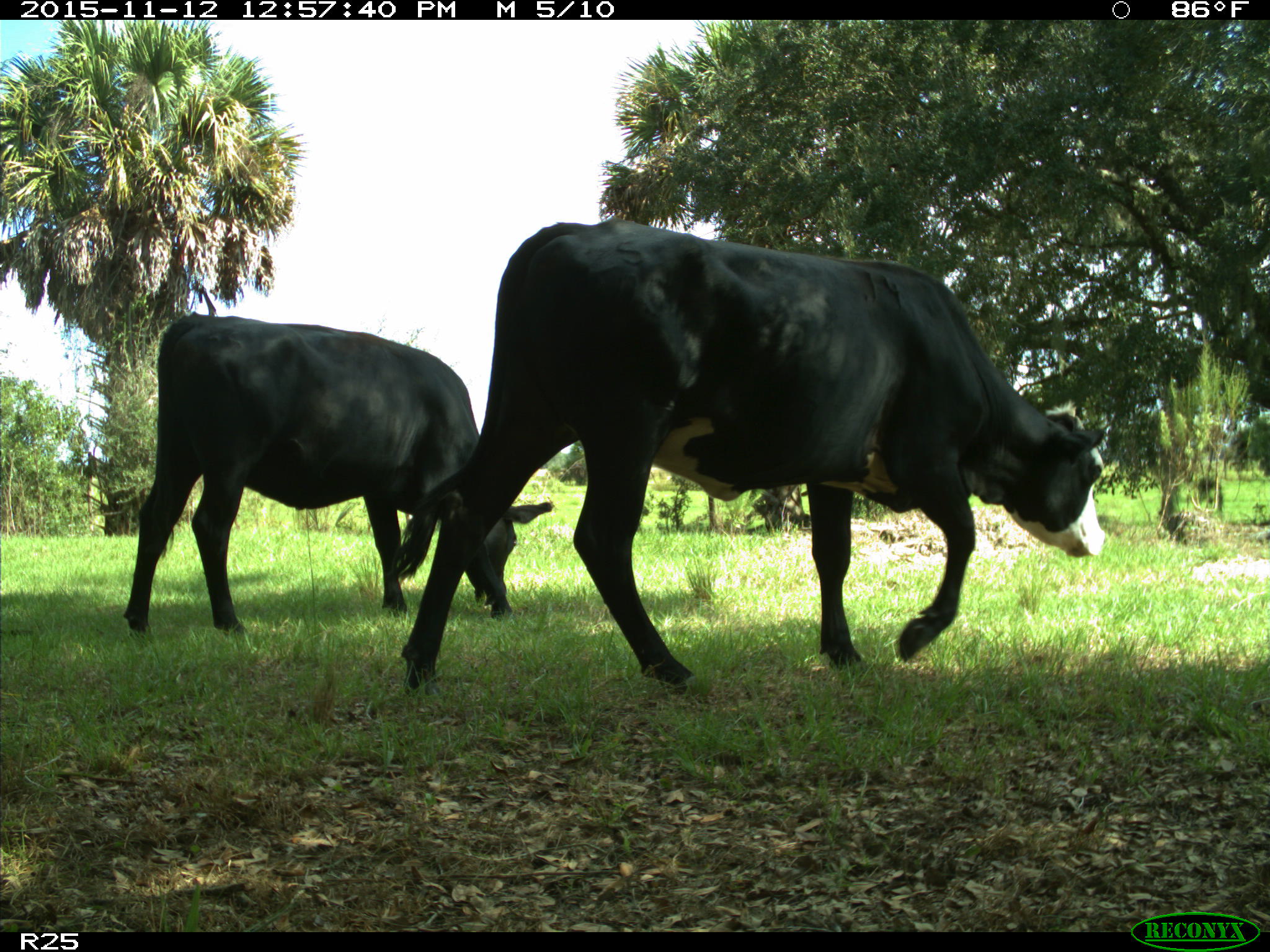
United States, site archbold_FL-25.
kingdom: Animalia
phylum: Chordata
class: Mammalia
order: Artiodactyla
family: Bovidae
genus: Bos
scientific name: Bos taurus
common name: domestic cow